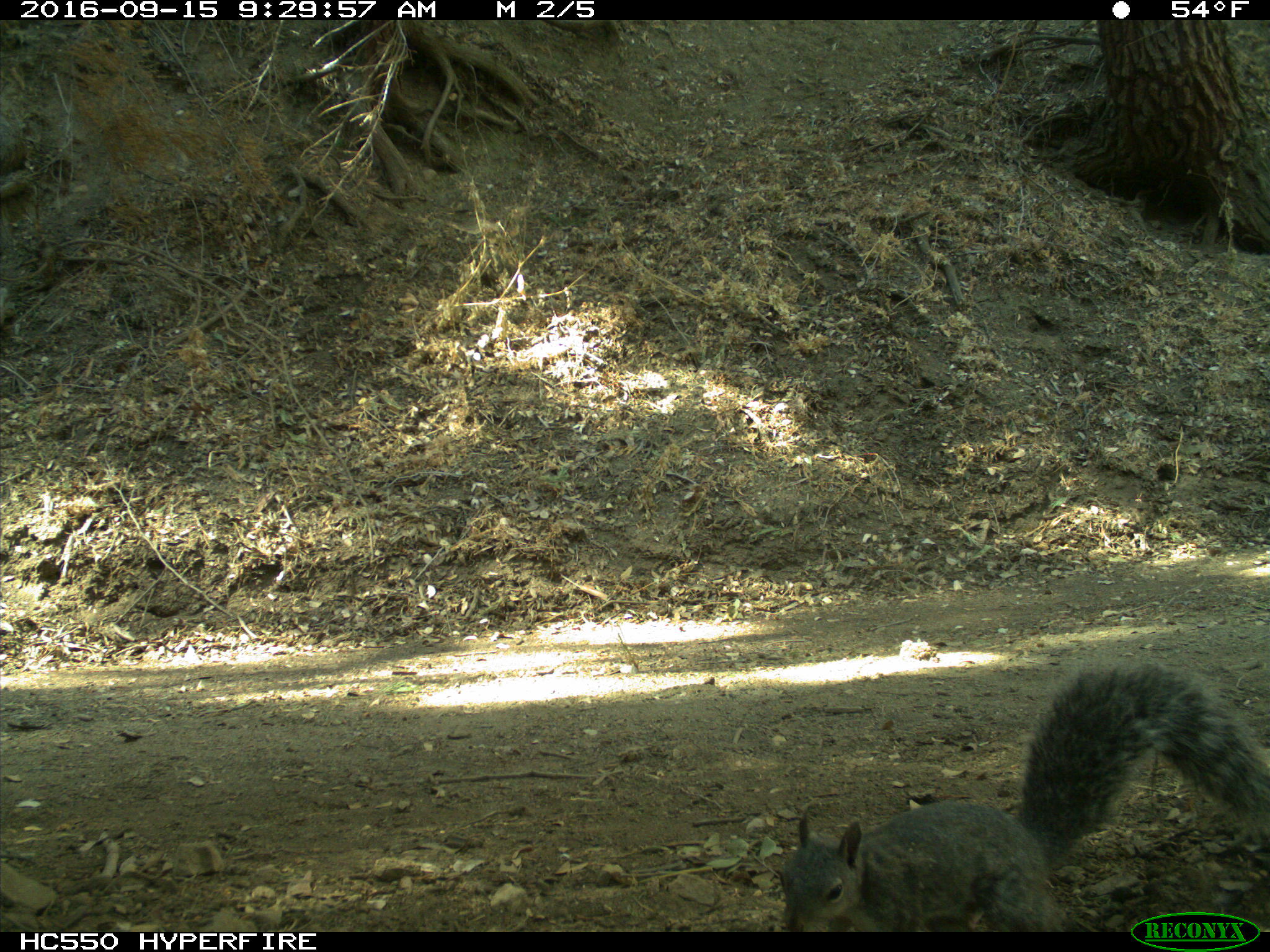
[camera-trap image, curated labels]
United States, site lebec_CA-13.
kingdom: Animalia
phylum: Chordata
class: Mammalia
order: Rodentia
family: Sciuridae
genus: Sciurus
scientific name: Sciurus carolinensis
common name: eastern gray squirrel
Sciurus carolinensis (eastern gray squirrel).